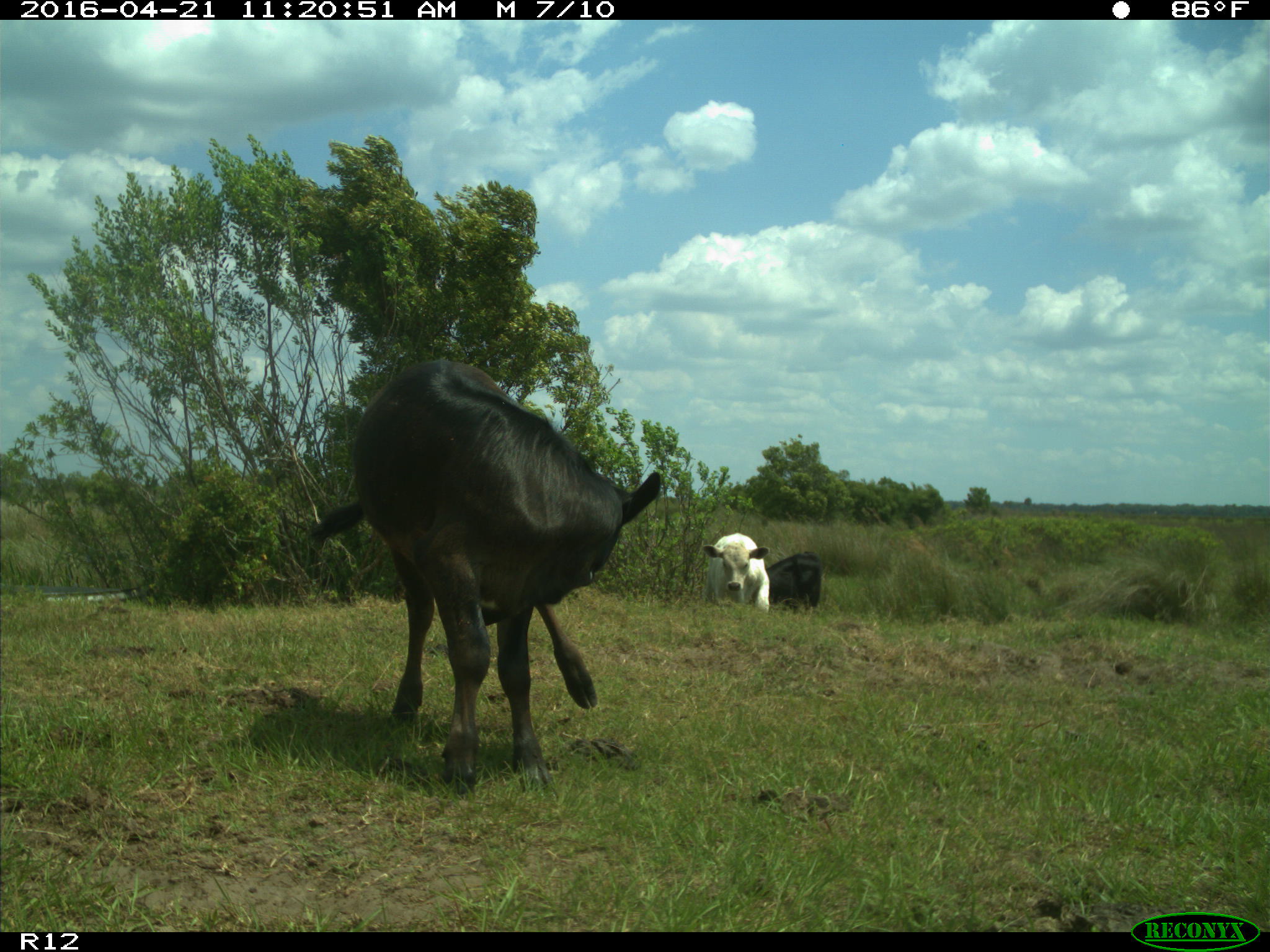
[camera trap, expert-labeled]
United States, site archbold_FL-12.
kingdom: Animalia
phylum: Chordata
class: Mammalia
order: Artiodactyla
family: Bovidae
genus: Bos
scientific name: Bos taurus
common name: domestic cow